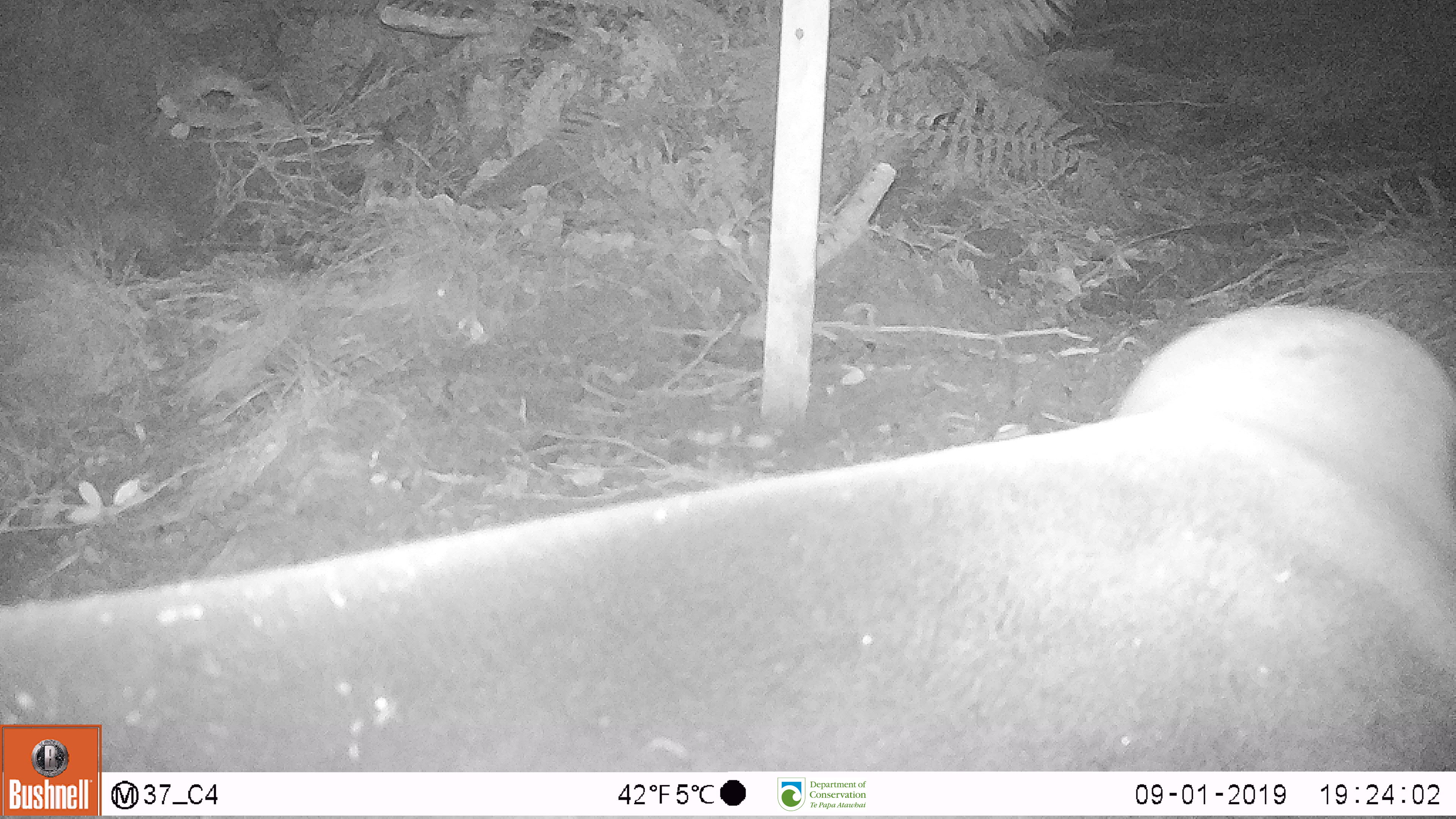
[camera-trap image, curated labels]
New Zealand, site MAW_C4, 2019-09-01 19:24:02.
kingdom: Animalia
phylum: Chordata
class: Mammalia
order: Carnivora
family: Otariidae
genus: Phocarctos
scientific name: Phocarctos hookeri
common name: new zealand sea lion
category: sealion